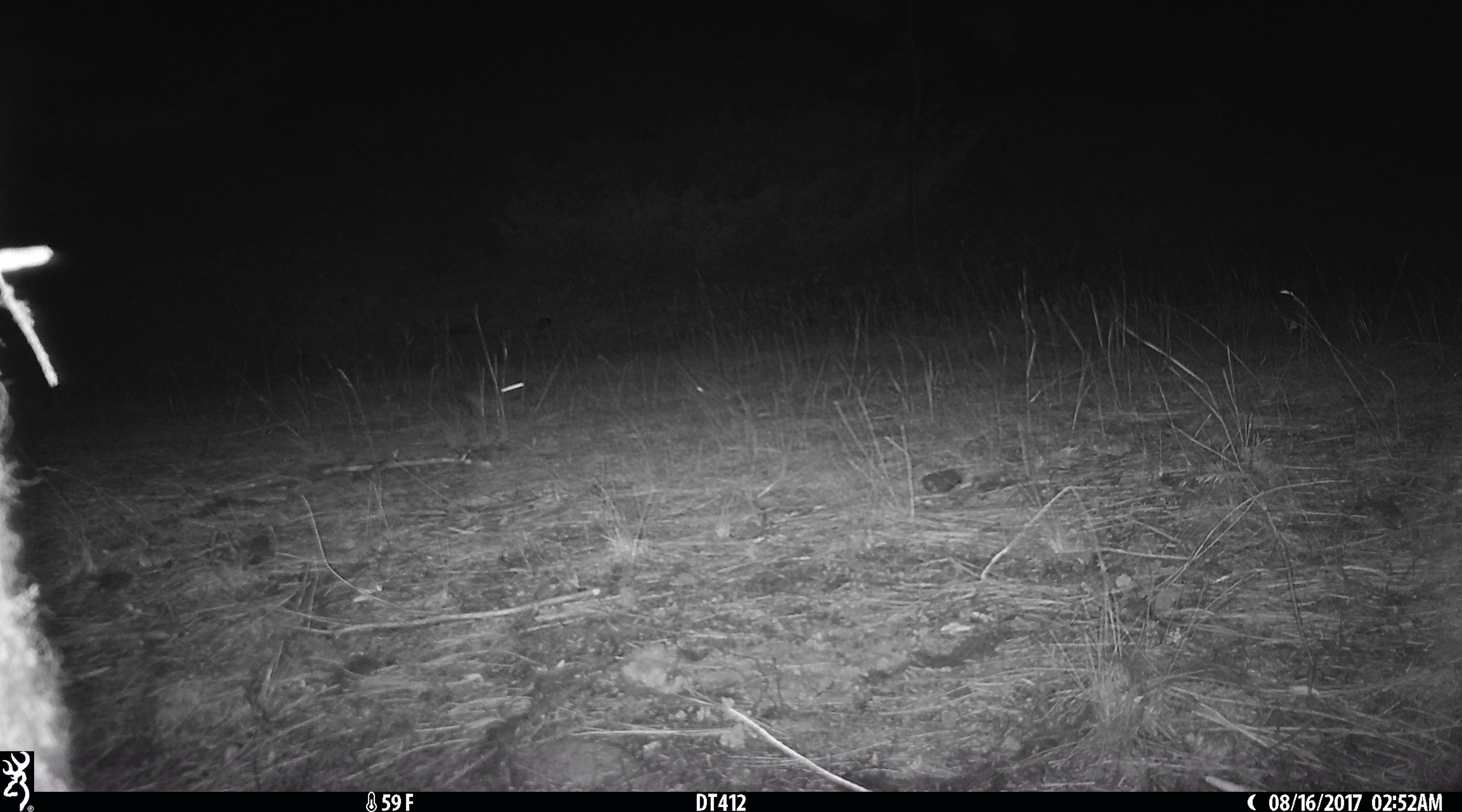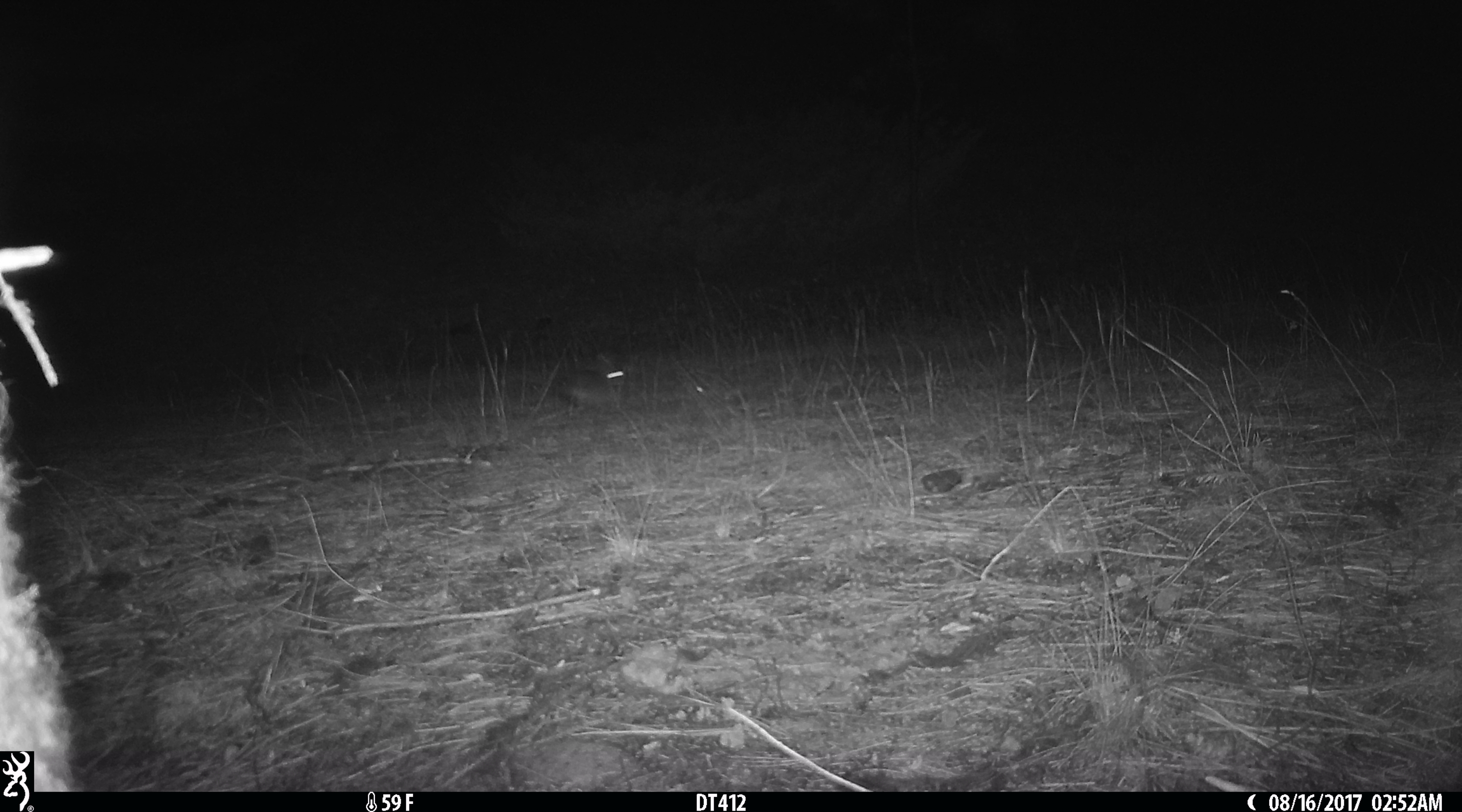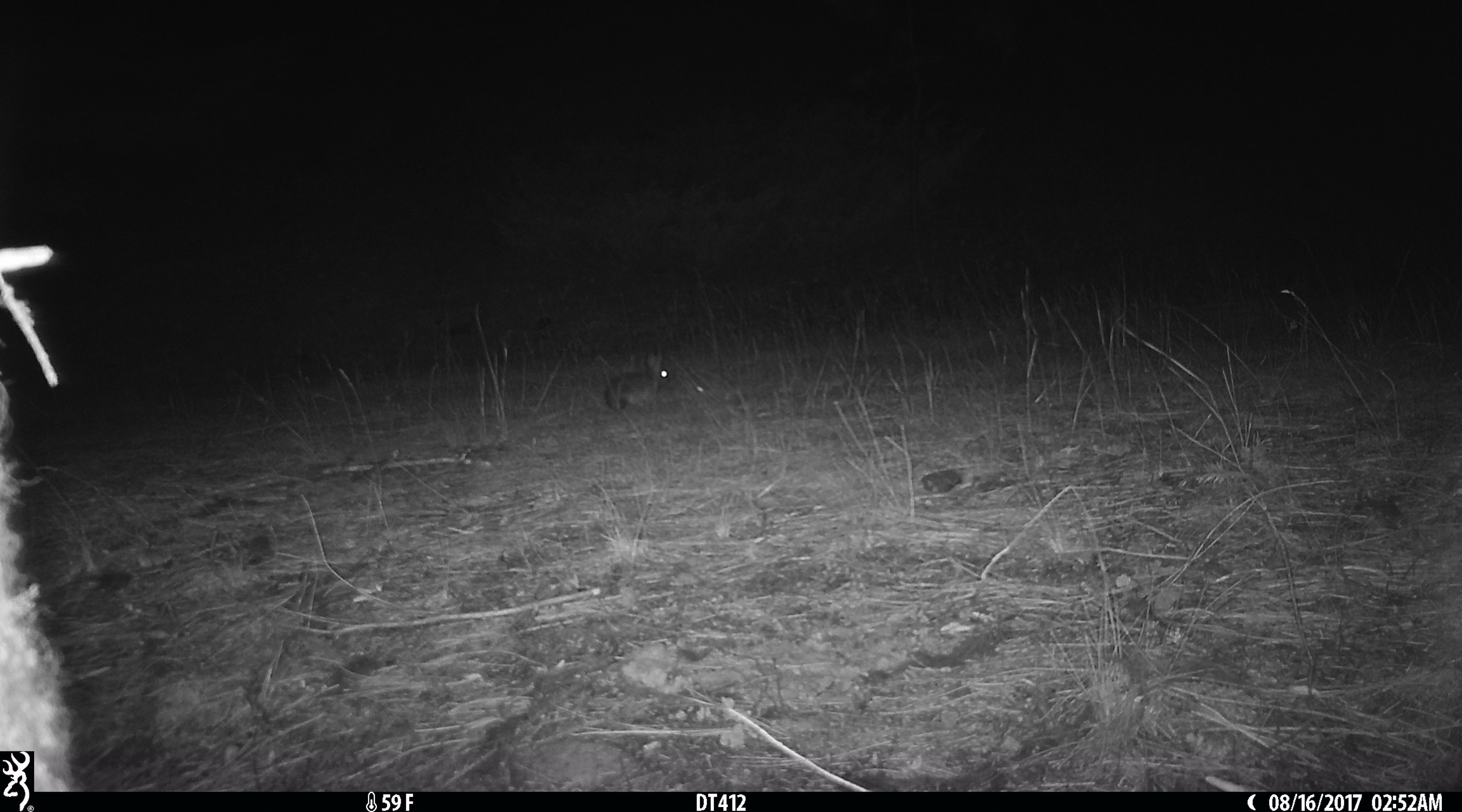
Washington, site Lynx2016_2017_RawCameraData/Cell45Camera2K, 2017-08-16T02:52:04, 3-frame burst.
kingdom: Animalia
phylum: Chordata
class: Mammalia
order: Lagomorpha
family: Leporidae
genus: Lepus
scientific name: Lepus americanus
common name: snowshoe hare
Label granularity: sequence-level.